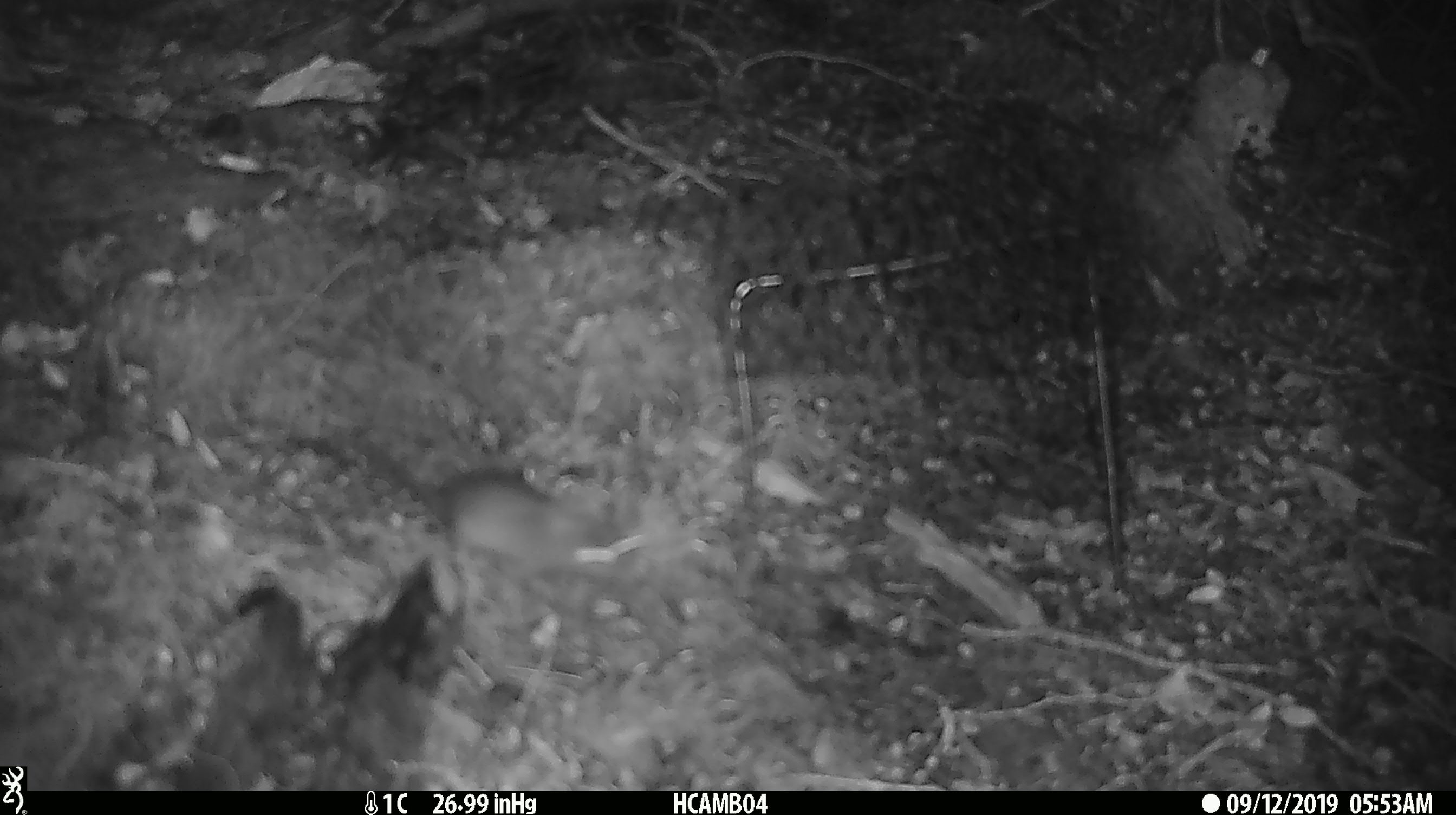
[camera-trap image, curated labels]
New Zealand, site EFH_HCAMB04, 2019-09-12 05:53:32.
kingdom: Animalia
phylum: Chordata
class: Mammalia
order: Rodentia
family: Muridae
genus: Mus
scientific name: Mus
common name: mouse